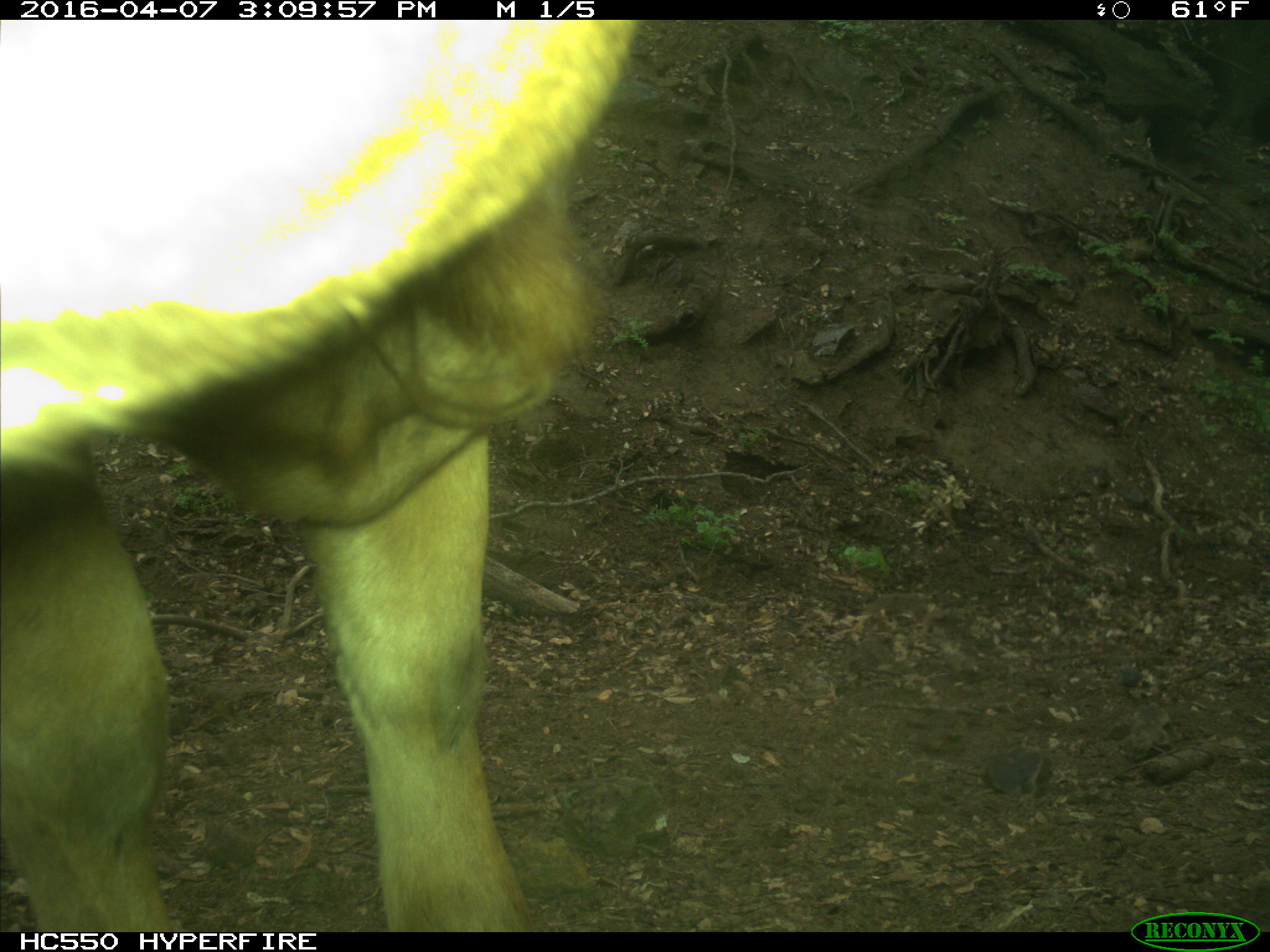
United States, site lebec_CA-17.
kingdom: Animalia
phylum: Chordata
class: Mammalia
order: Artiodactyla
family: Bovidae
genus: Bos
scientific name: Bos taurus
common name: domestic cow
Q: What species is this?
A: Bos taurus (domestic cow).